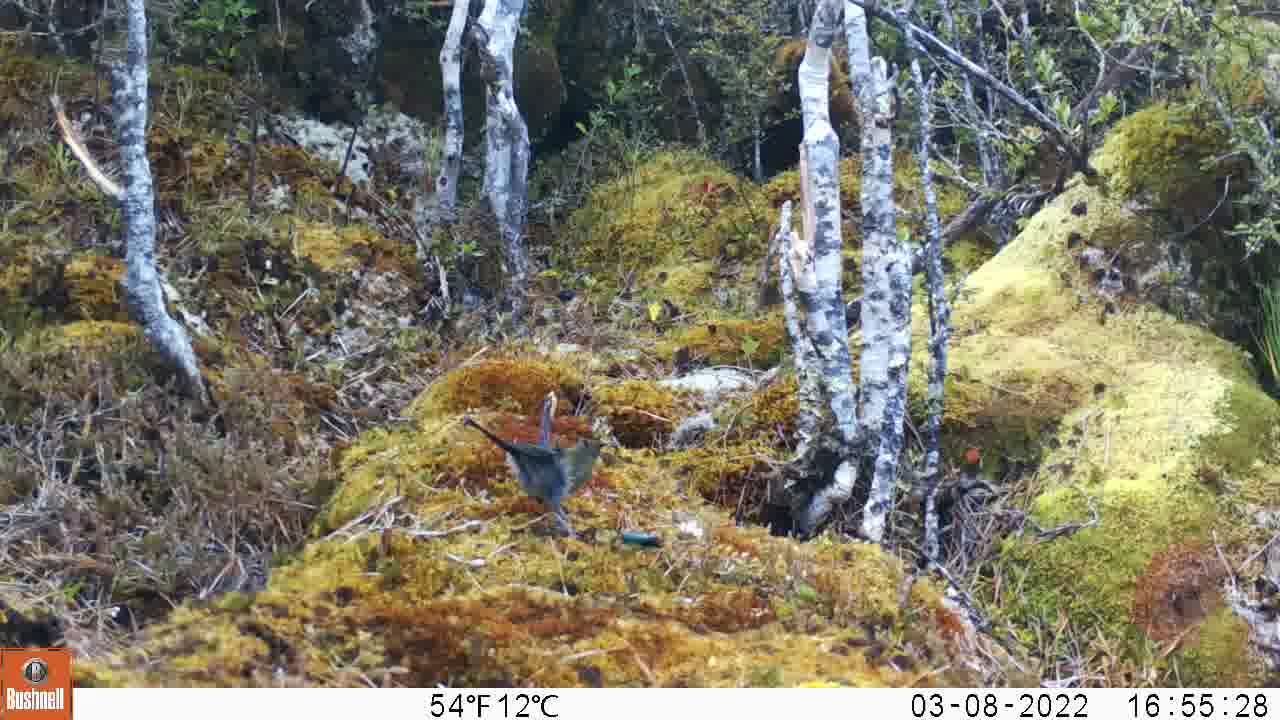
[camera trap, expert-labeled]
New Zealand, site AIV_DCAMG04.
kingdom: Animalia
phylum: Chordata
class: Aves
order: Passeriformes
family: Meliphagidae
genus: Anthornis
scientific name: Anthornis melanura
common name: new zealand bellbird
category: bellbird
Bellbird (new zealand bellbird) (Anthornis melanura).